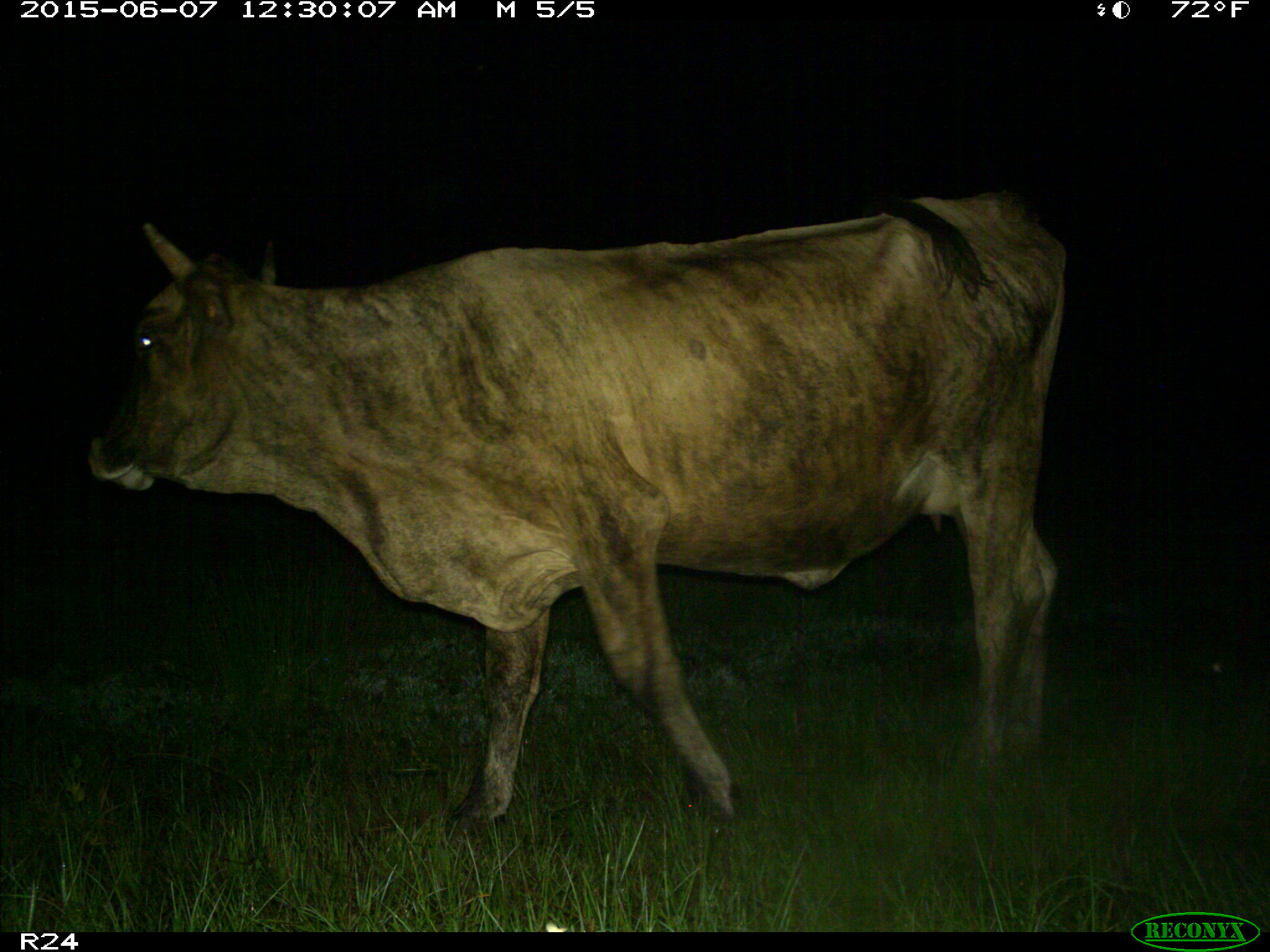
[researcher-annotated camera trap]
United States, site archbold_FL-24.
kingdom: Animalia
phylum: Chordata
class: Mammalia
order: Artiodactyla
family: Bovidae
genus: Bos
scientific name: Bos taurus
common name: domestic cow